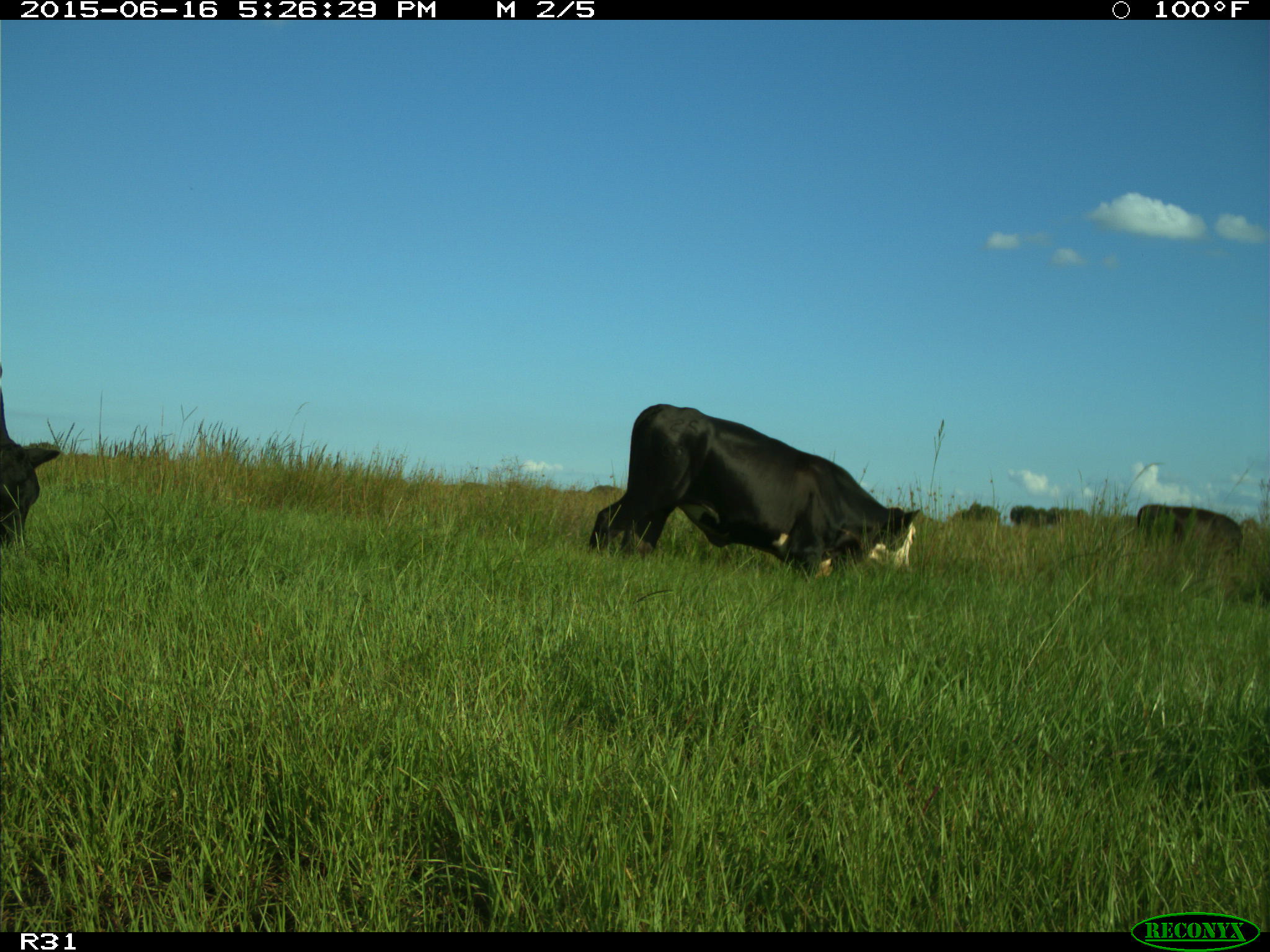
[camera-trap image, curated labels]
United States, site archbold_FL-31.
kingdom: Animalia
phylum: Chordata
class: Mammalia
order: Artiodactyla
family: Bovidae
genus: Bos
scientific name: Bos taurus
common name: domestic cow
Bos taurus (domestic cow).